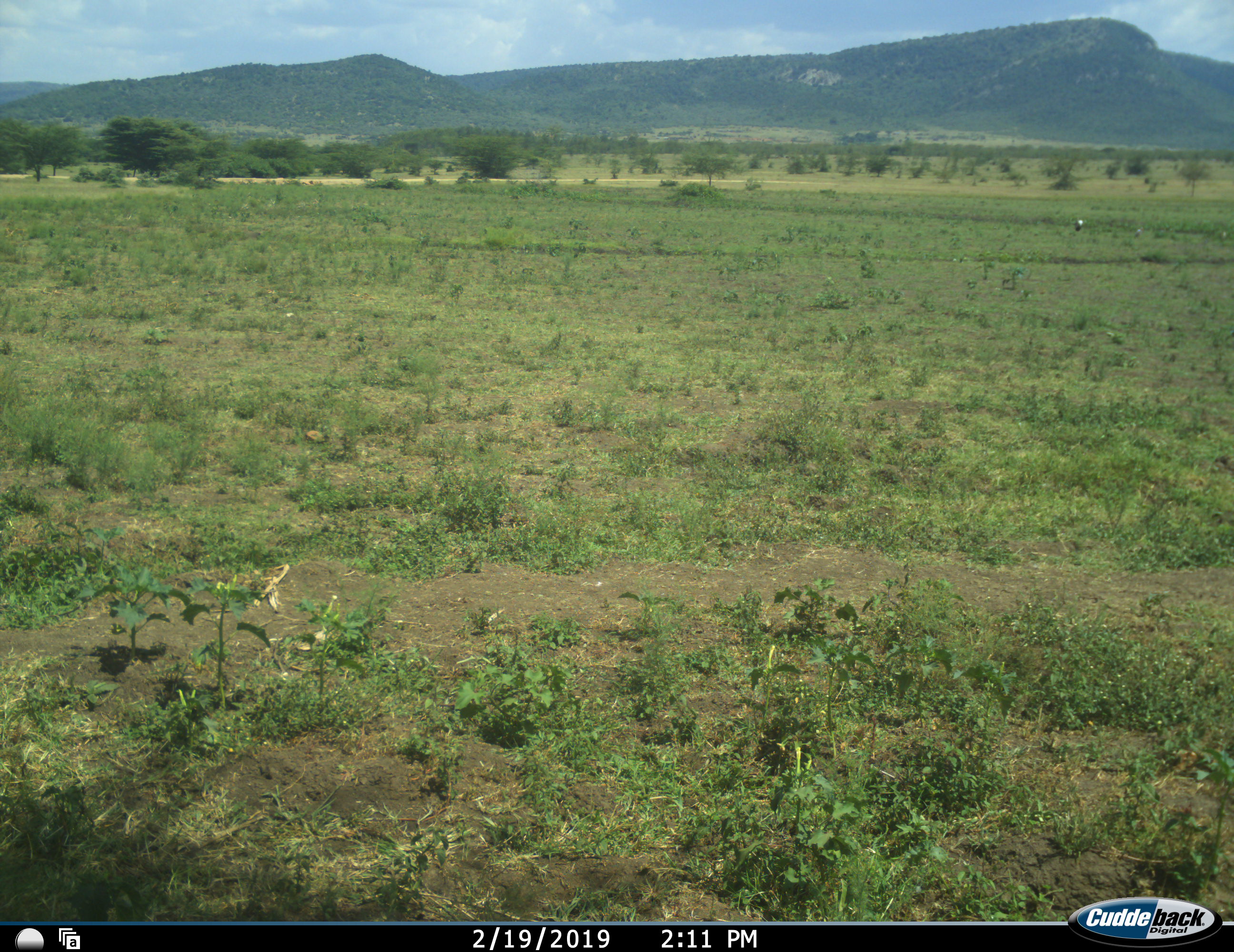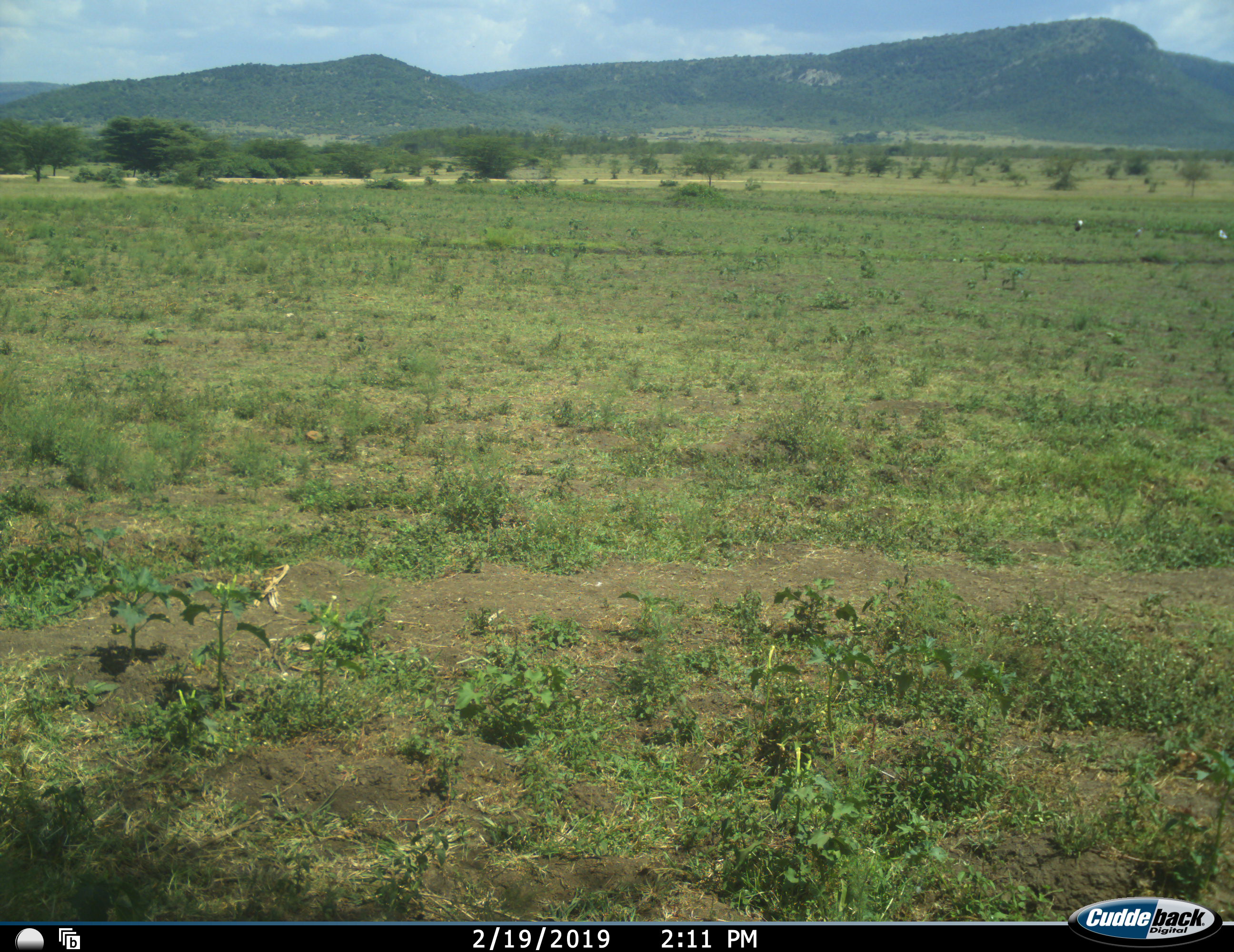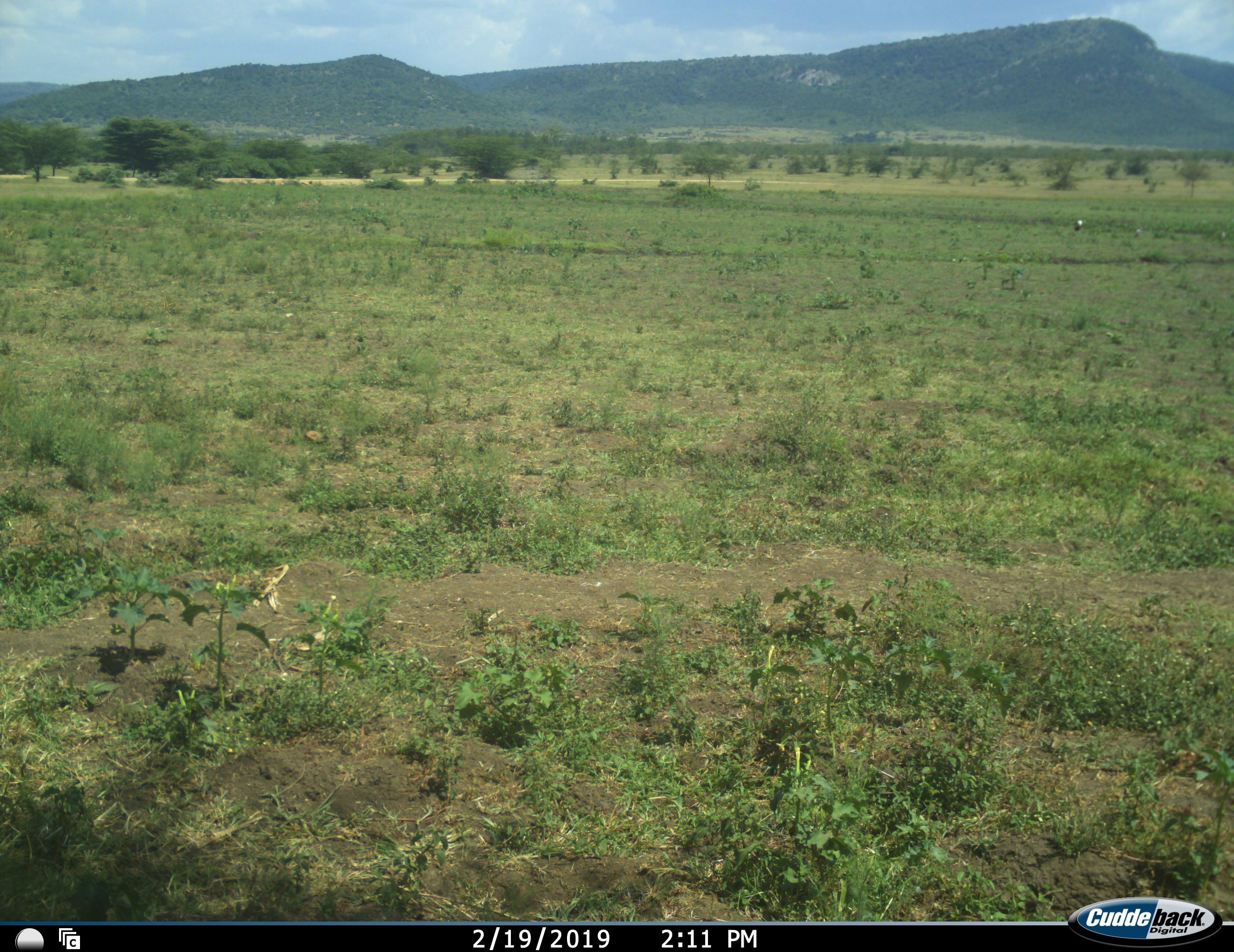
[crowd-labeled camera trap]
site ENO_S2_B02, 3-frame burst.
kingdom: Animalia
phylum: Chordata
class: Aves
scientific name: Aves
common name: bird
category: birdother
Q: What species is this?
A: Birdother (bird) (Aves).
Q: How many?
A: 2.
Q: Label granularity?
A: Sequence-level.